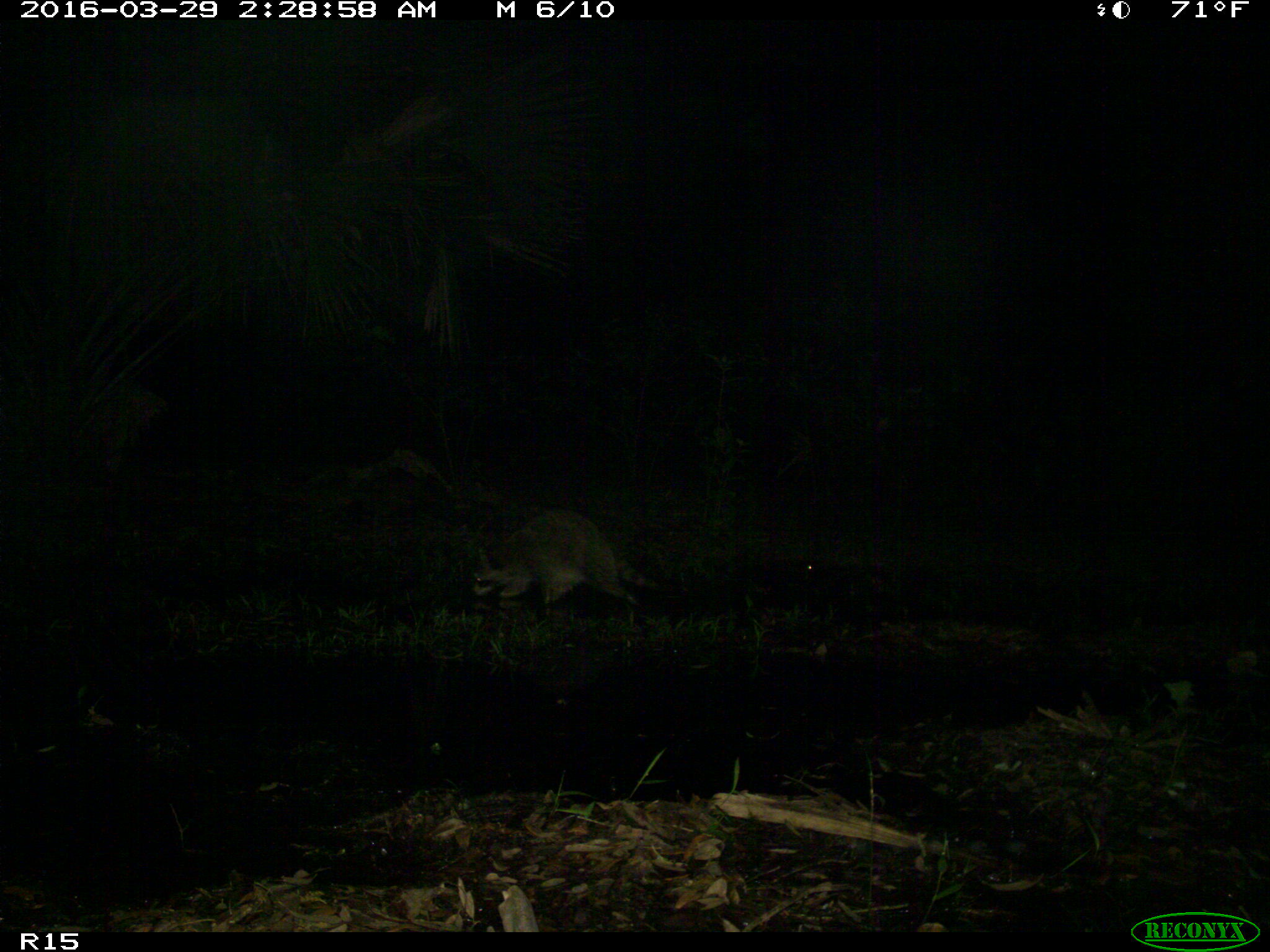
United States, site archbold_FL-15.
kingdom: Animalia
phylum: Chordata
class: Mammalia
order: Carnivora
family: Procyonidae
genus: Procyon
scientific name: Procyon lotor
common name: common raccoon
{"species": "Procyon lotor (common raccoon)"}